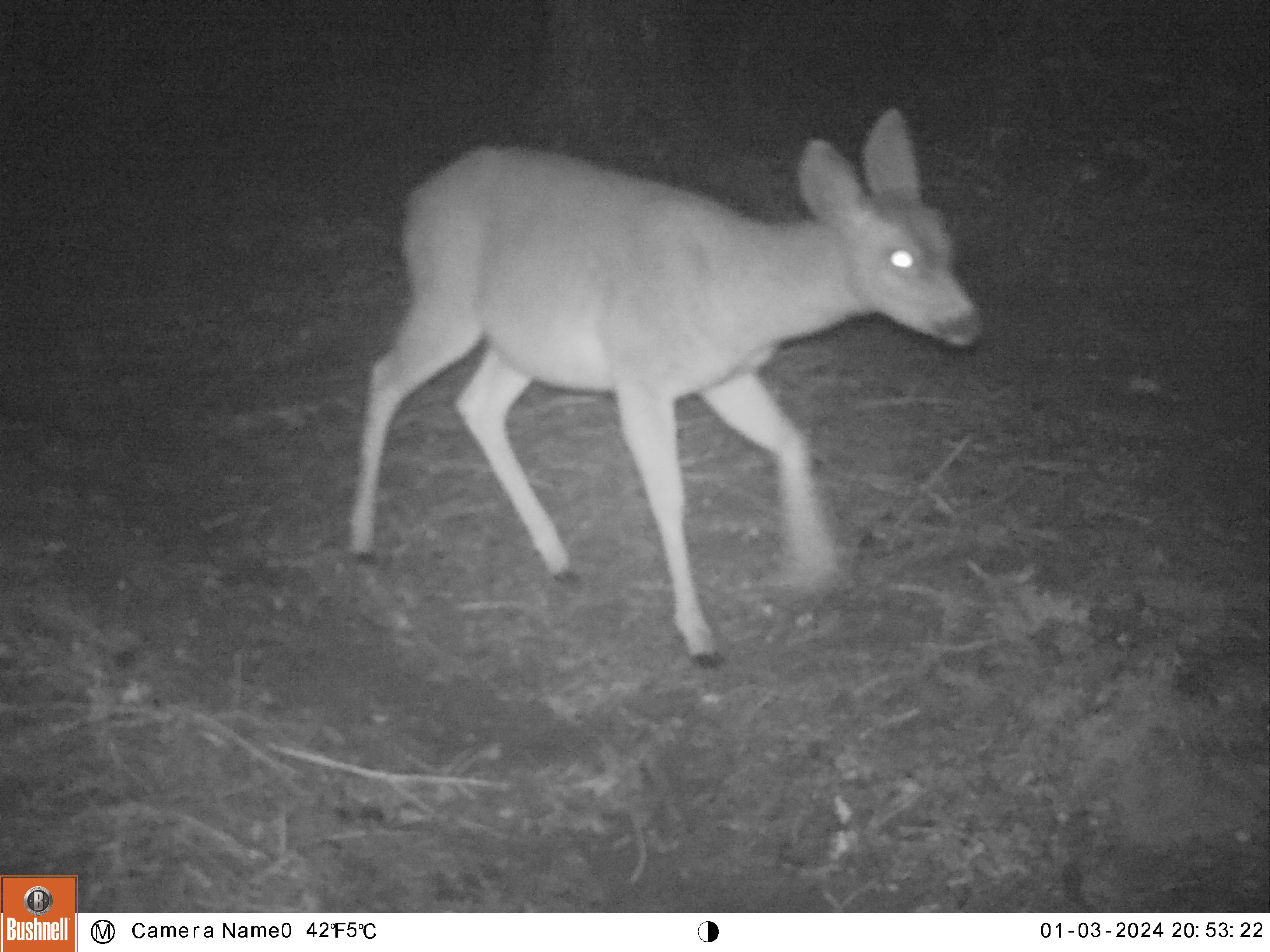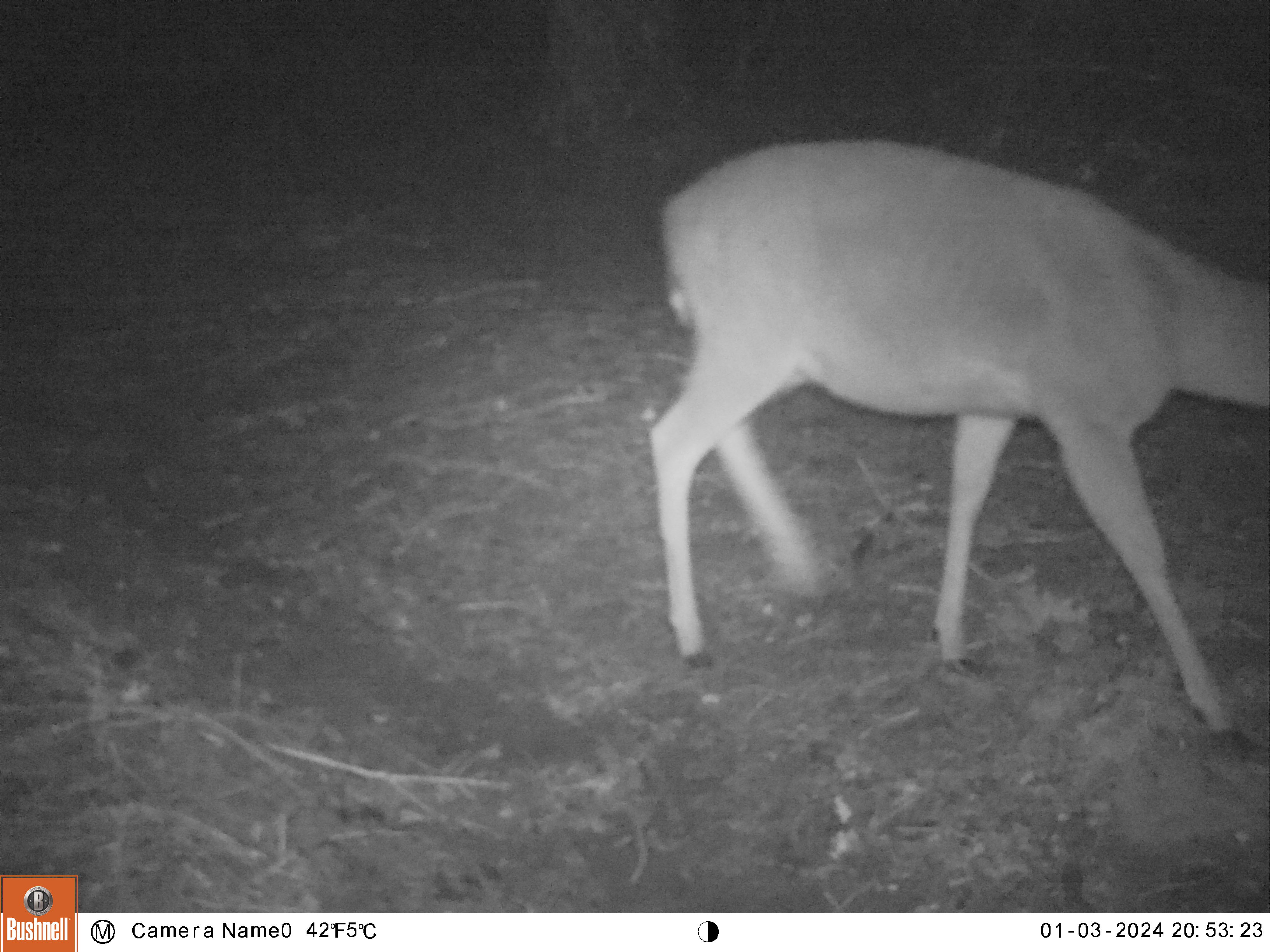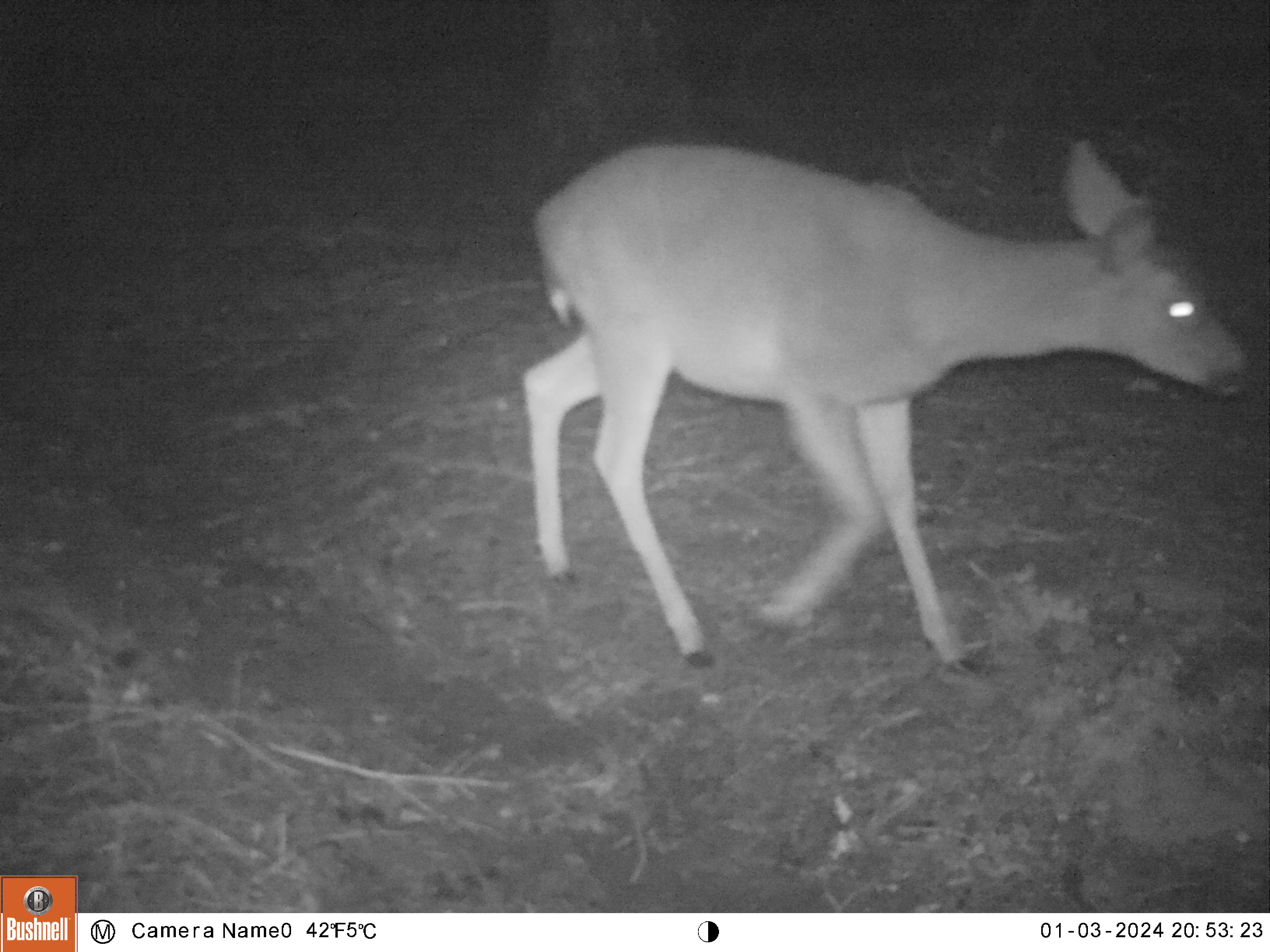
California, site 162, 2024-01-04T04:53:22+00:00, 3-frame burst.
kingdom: Animalia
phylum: Chordata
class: Mammalia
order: Artiodactyla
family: Cervidae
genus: Odocoileus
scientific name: Odocoileus hemionus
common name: mule deer